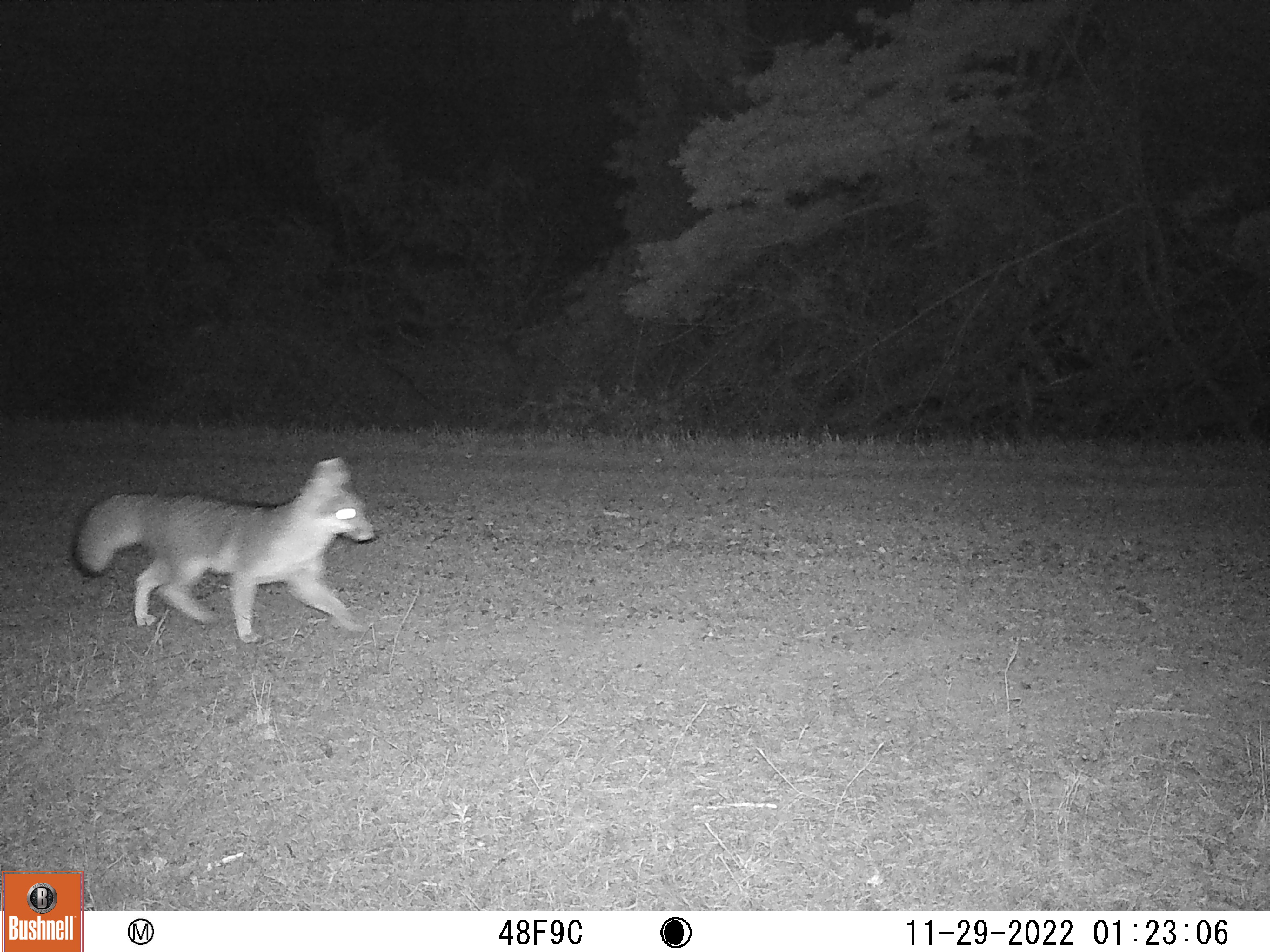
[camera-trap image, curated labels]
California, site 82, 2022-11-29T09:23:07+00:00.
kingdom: Animalia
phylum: Chordata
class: Mammalia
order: Carnivora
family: Canidae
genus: Urocyon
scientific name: Urocyon cinereoargenteus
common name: gray fox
Gray fox (Urocyon cinereoargenteus).